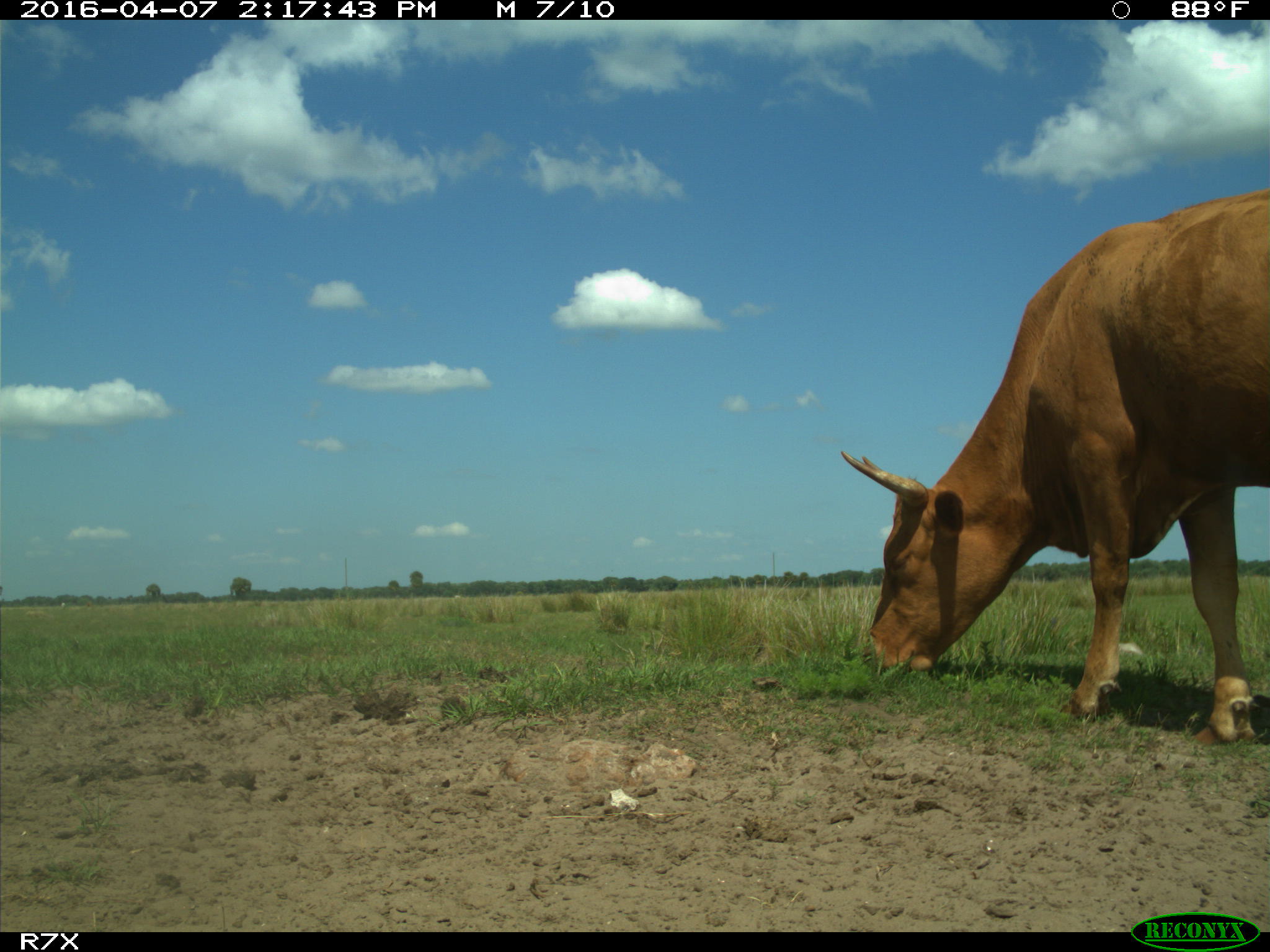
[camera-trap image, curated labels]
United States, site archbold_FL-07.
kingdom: Animalia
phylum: Chordata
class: Mammalia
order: Artiodactyla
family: Bovidae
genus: Bos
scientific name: Bos taurus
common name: domestic cow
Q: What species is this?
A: Bos taurus (domestic cow).